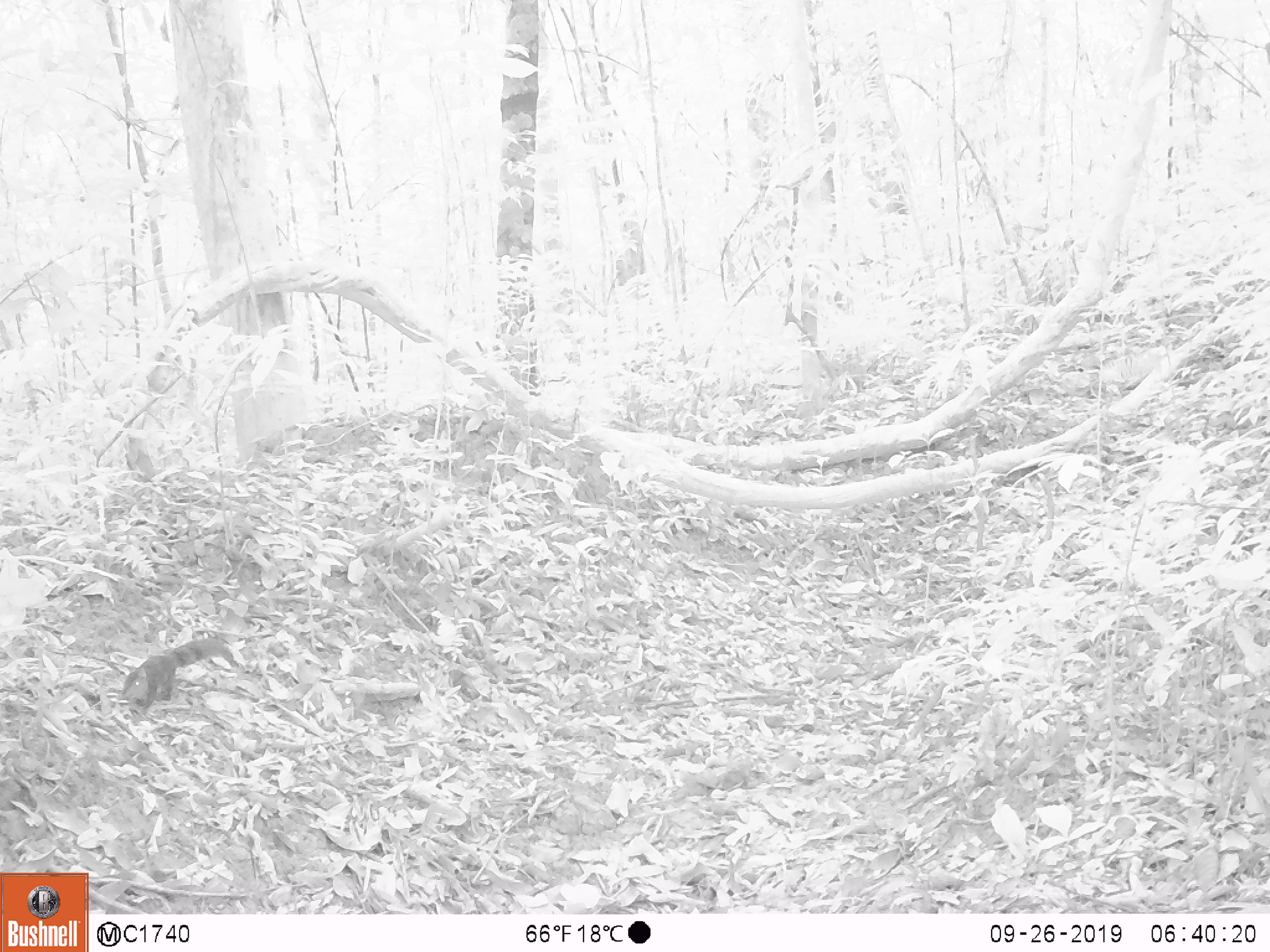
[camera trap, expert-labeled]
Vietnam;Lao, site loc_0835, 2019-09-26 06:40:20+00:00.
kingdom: Animalia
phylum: Chordata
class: Mammalia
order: Rodentia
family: Sciuridae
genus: Dremomys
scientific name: Dremomys rufigenis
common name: red-cheeked squirrel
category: red cheeked squirrel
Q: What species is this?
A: Red cheeked squirrel (red-cheeked squirrel) (Dremomys rufigenis).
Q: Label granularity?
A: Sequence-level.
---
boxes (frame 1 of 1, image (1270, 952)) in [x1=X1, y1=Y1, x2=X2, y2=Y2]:
red cheeked squirrel: [x1=119, y1=636, x2=237, y2=712]